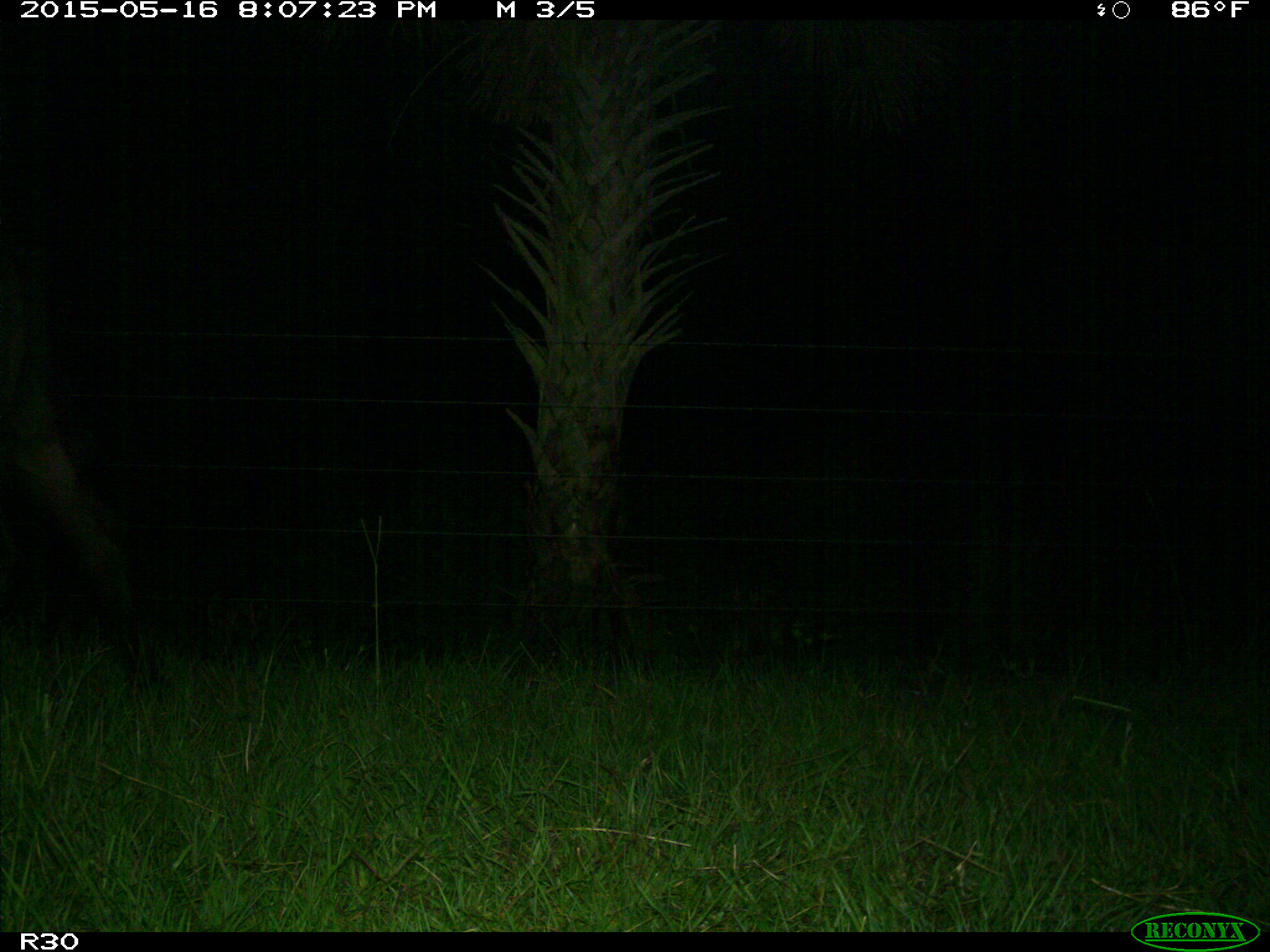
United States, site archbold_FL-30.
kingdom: Animalia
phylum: Chordata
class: Mammalia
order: Artiodactyla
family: Bovidae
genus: Bos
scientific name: Bos taurus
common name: domestic cow